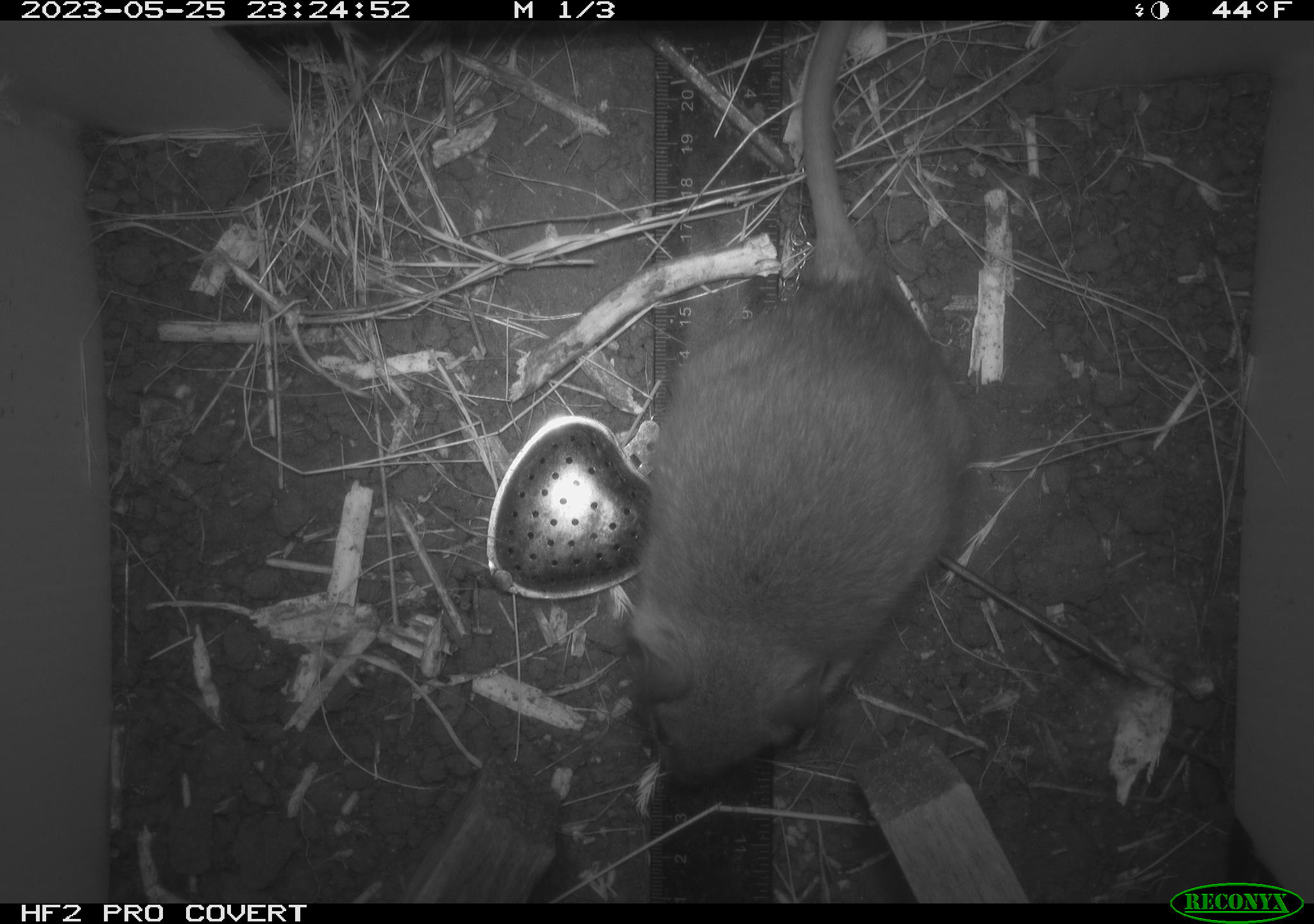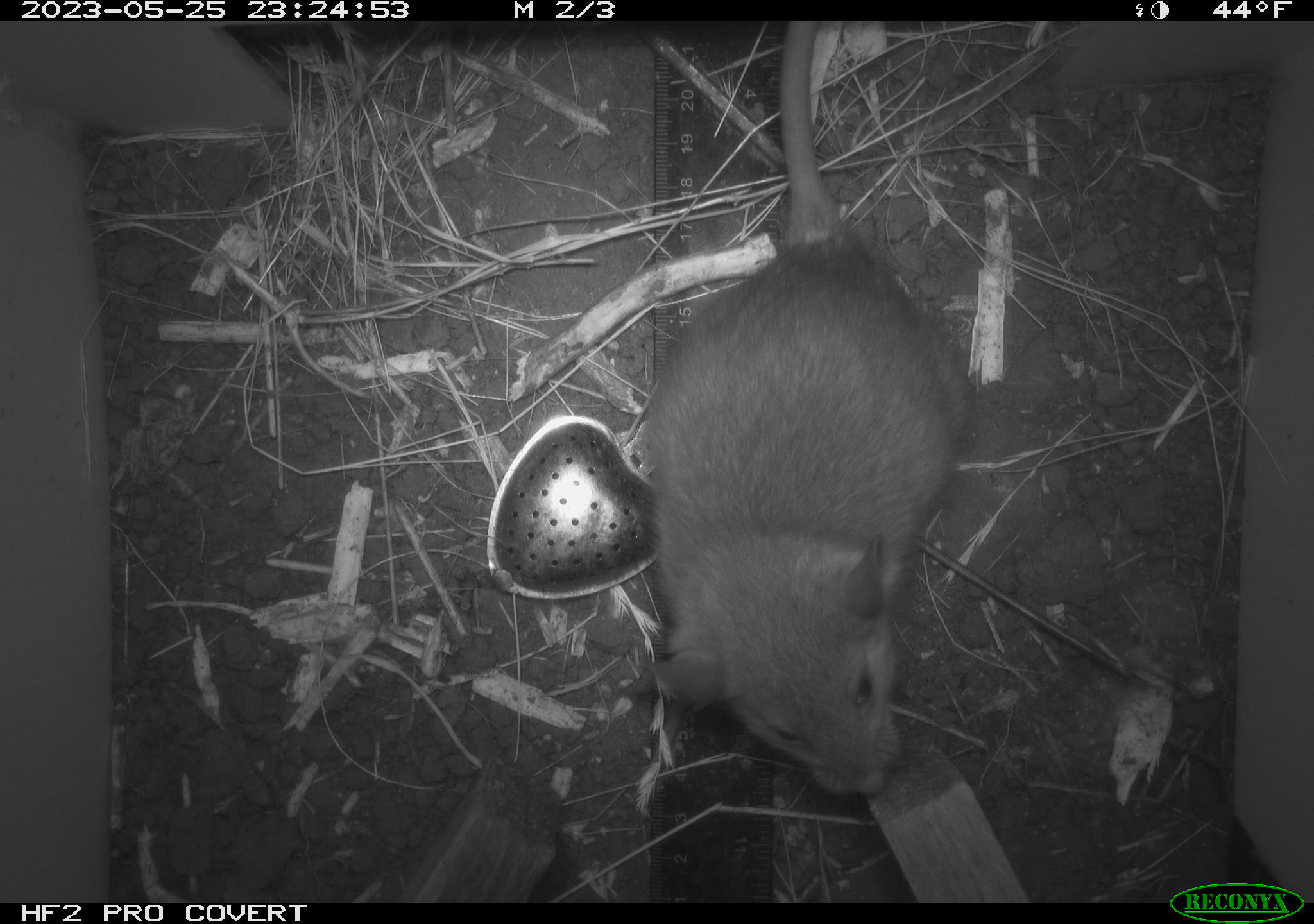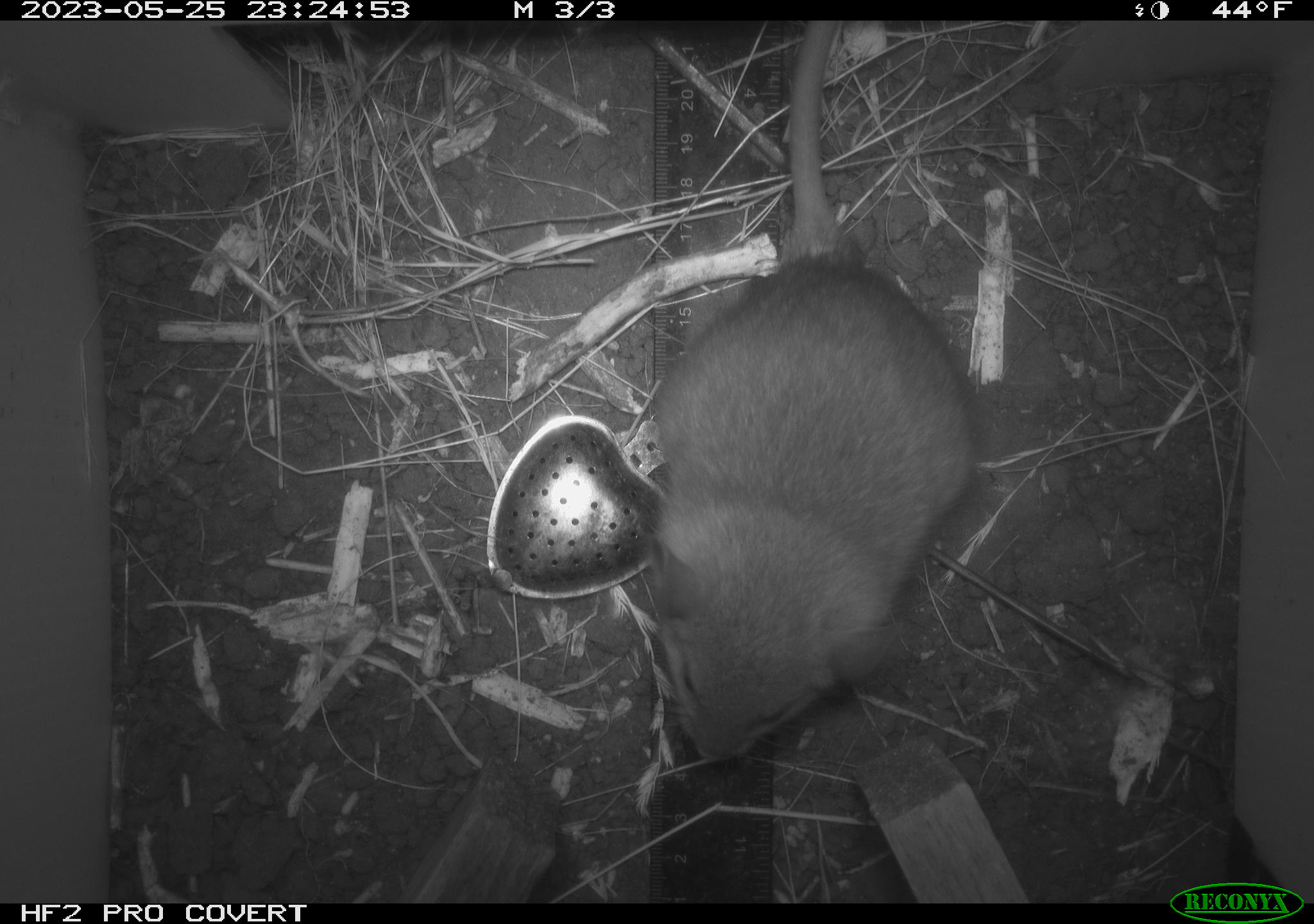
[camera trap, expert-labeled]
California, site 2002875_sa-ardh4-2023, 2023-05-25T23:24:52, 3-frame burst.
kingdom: Animalia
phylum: Chordata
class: Mammalia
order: Rodentia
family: Cricetidae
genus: Neotoma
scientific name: Neotoma fuscipes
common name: dusky-footed woodrat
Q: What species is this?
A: Dusky-footed woodrat (Neotoma fuscipes).